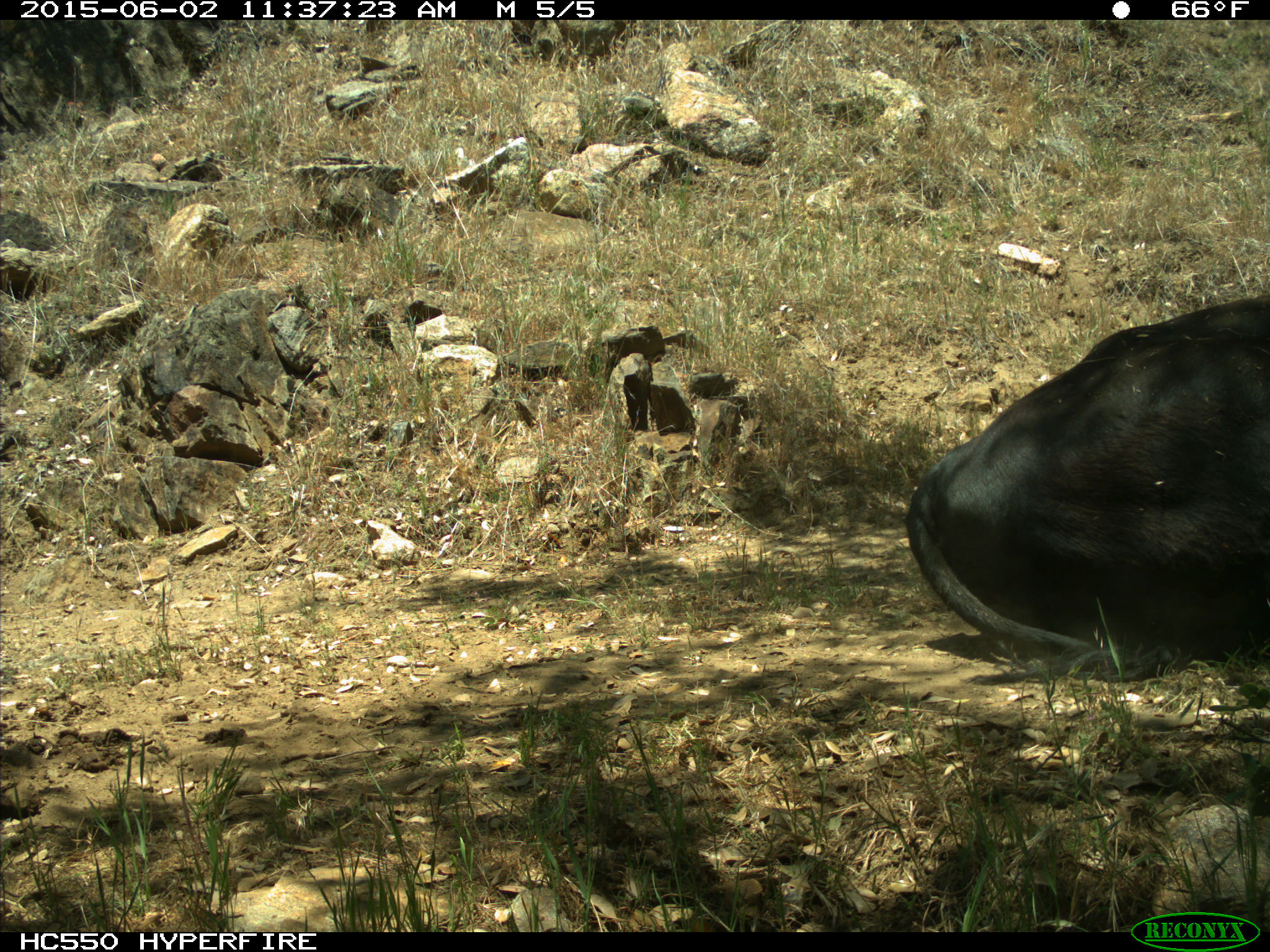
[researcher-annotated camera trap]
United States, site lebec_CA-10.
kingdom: Animalia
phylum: Chordata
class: Mammalia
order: Artiodactyla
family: Bovidae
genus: Bos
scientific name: Bos taurus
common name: domestic cow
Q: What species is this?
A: Bos taurus (domestic cow).